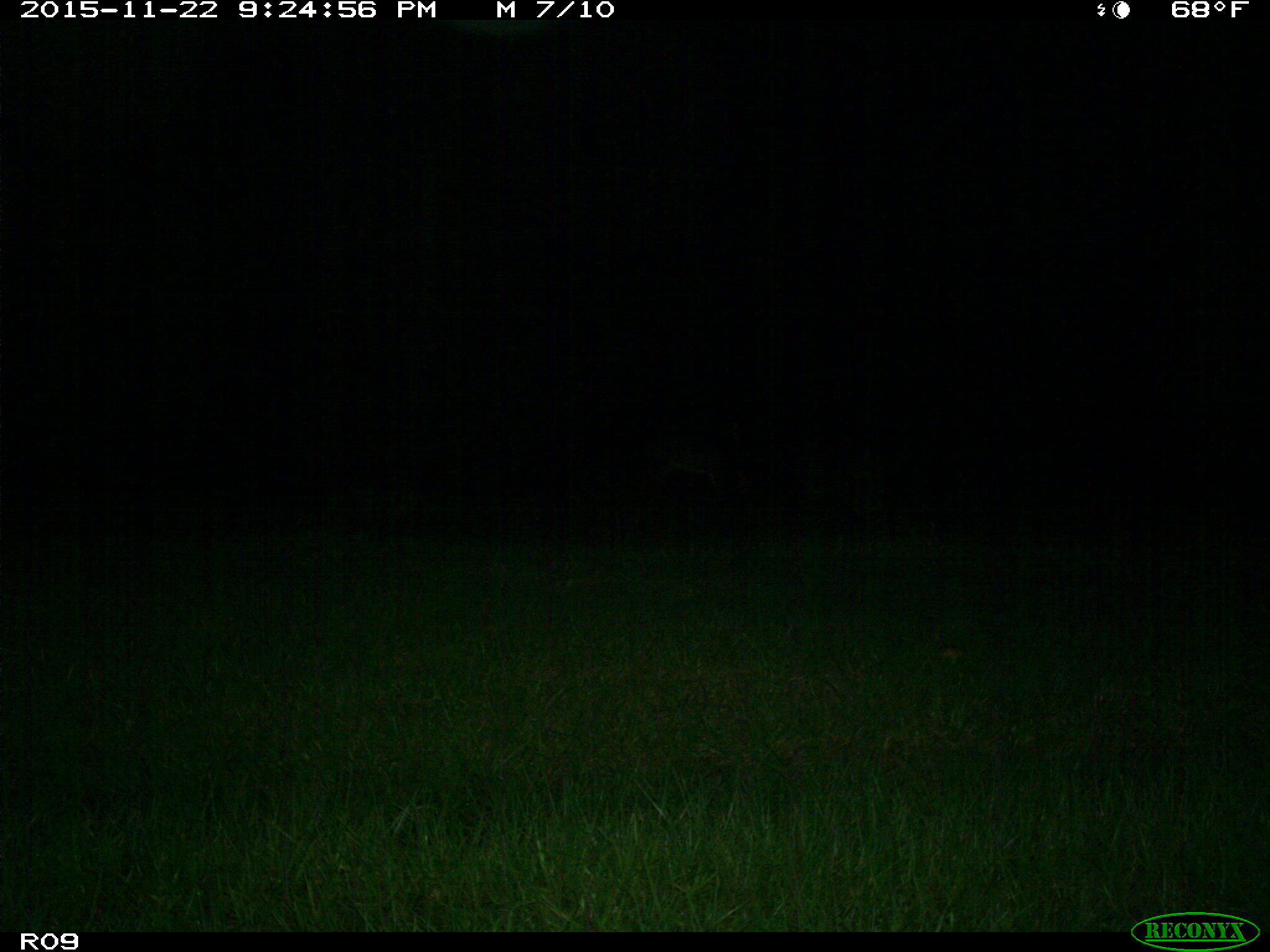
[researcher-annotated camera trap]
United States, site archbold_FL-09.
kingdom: Animalia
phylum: Chordata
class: Mammalia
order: Artiodactyla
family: Cervidae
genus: Odocoileus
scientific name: Odocoileus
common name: deer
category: unidentified deer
Unidentified deer (deer) (Odocoileus).